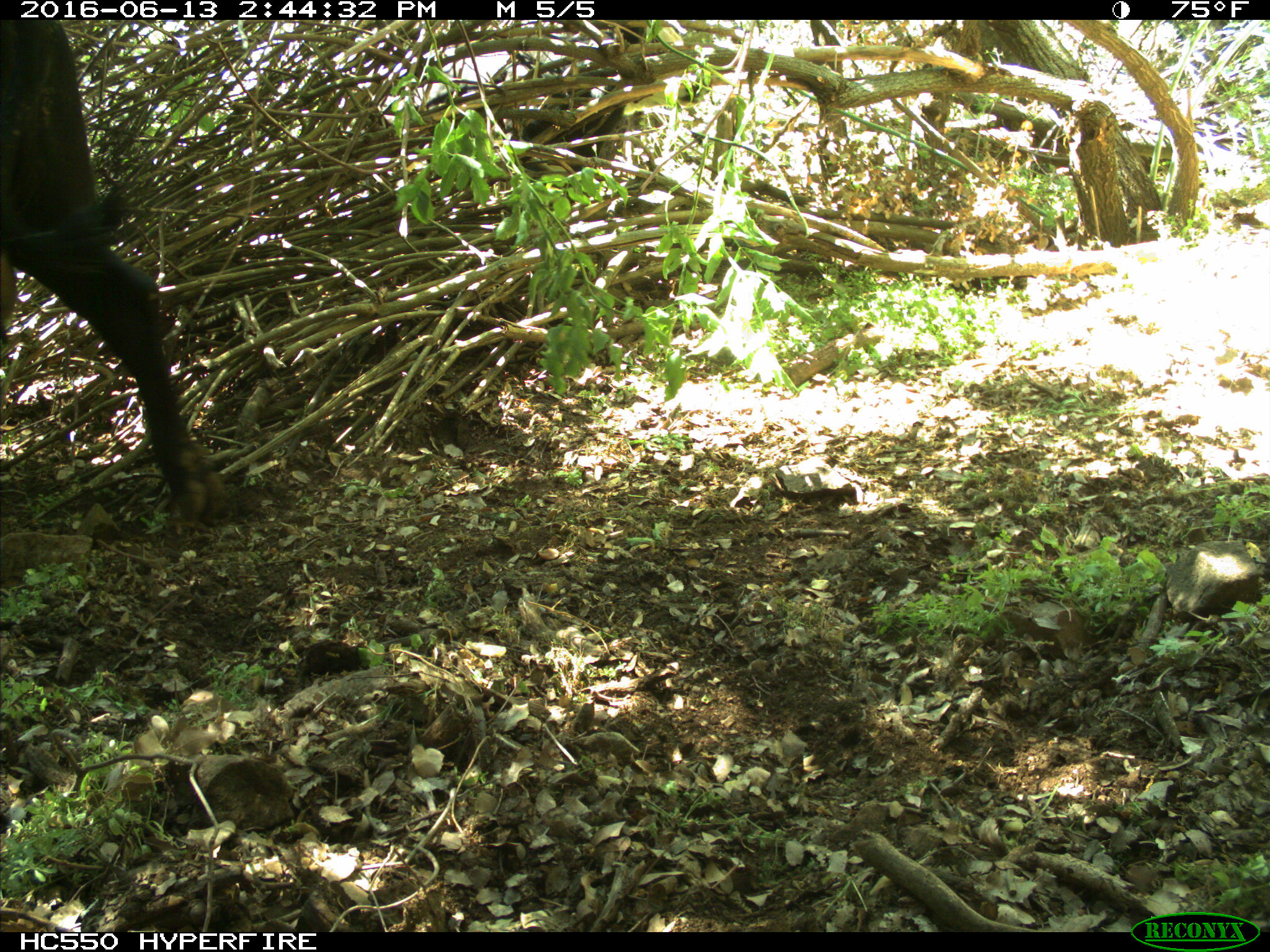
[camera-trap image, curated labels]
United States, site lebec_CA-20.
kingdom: Animalia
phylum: Chordata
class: Mammalia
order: Artiodactyla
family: Bovidae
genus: Bos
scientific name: Bos taurus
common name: domestic cow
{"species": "Bos taurus (domestic cow)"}